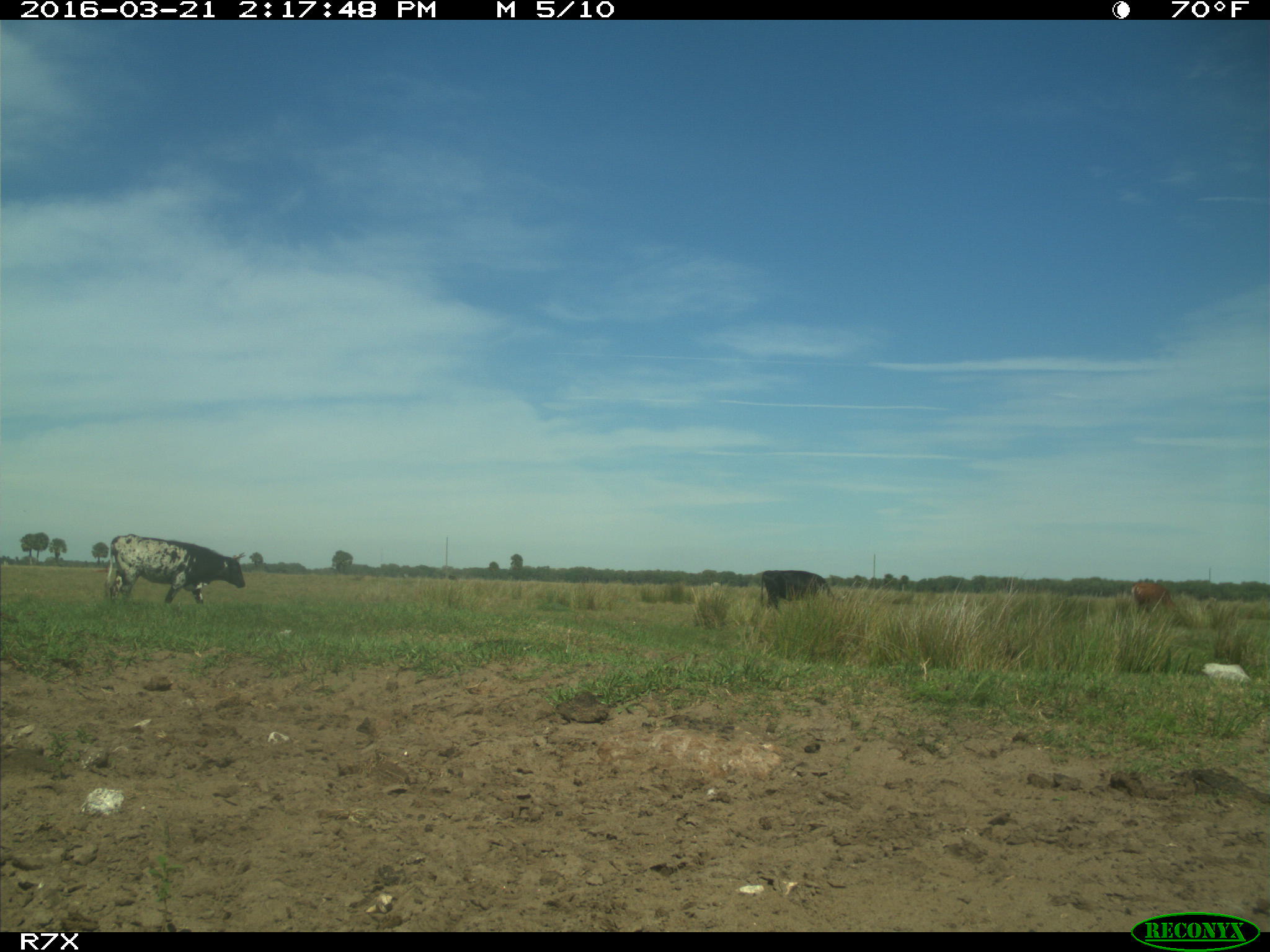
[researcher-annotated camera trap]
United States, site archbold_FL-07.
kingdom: Animalia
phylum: Chordata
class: Mammalia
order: Artiodactyla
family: Bovidae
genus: Bos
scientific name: Bos taurus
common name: domestic cow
Bos taurus (domestic cow).